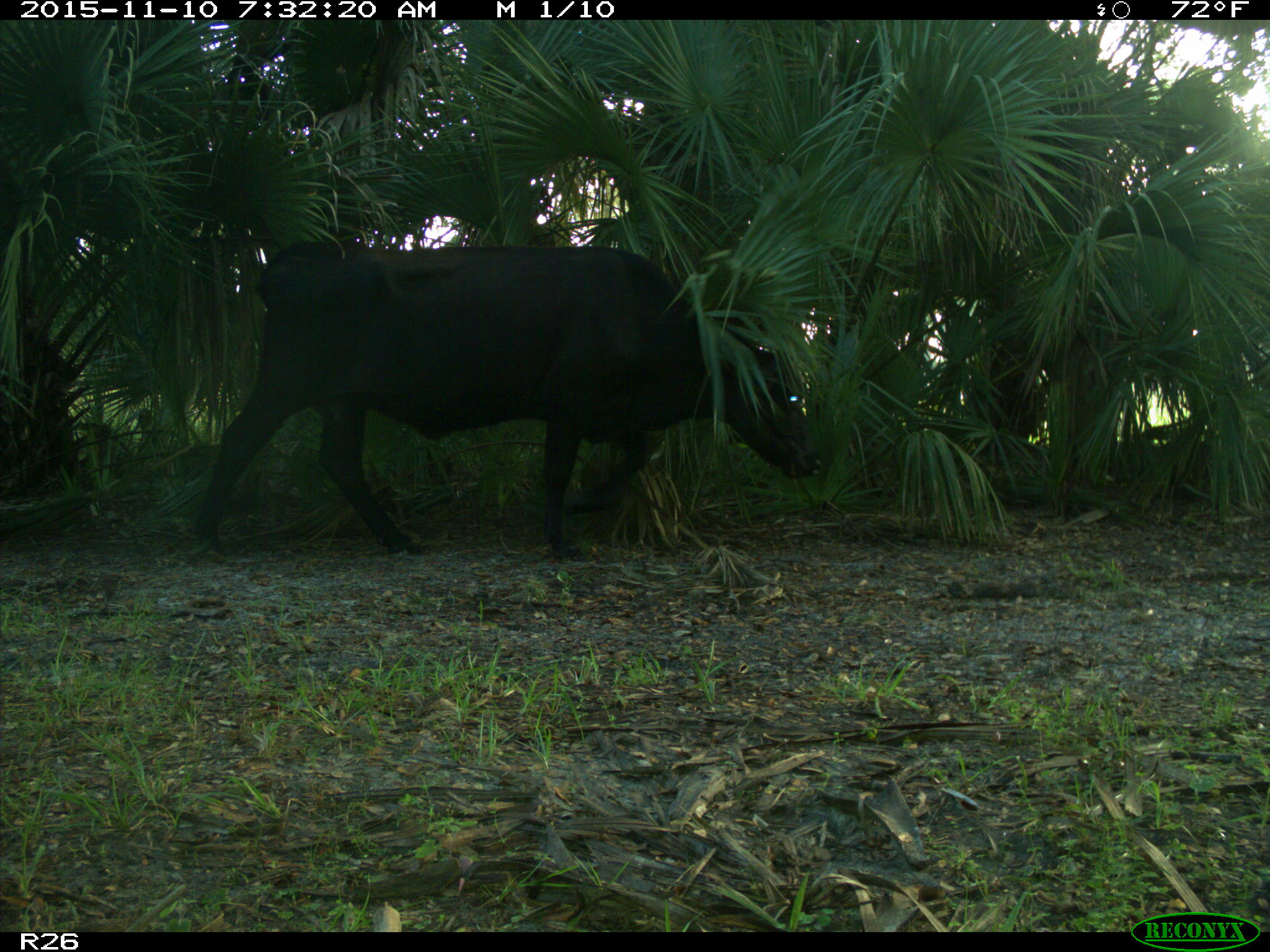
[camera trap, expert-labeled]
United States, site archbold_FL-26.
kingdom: Animalia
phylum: Chordata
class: Mammalia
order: Artiodactyla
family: Bovidae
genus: Bos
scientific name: Bos taurus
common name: domestic cow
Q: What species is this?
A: Bos taurus (domestic cow).